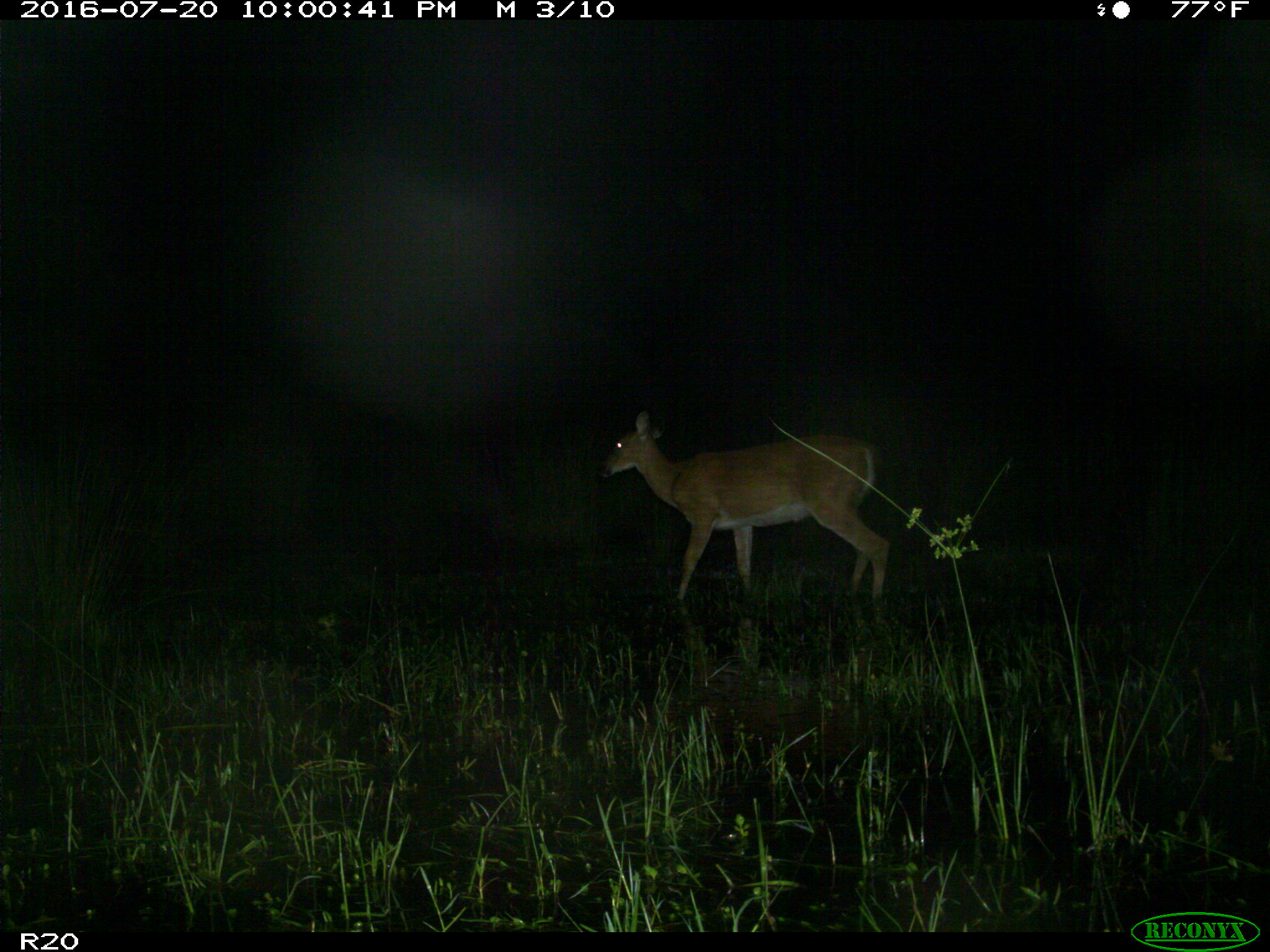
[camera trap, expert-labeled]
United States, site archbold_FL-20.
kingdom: Animalia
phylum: Chordata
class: Mammalia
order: Artiodactyla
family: Cervidae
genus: Odocoileus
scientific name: Odocoileus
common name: deer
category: unidentified deer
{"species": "unidentified deer (deer) (Odocoileus)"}